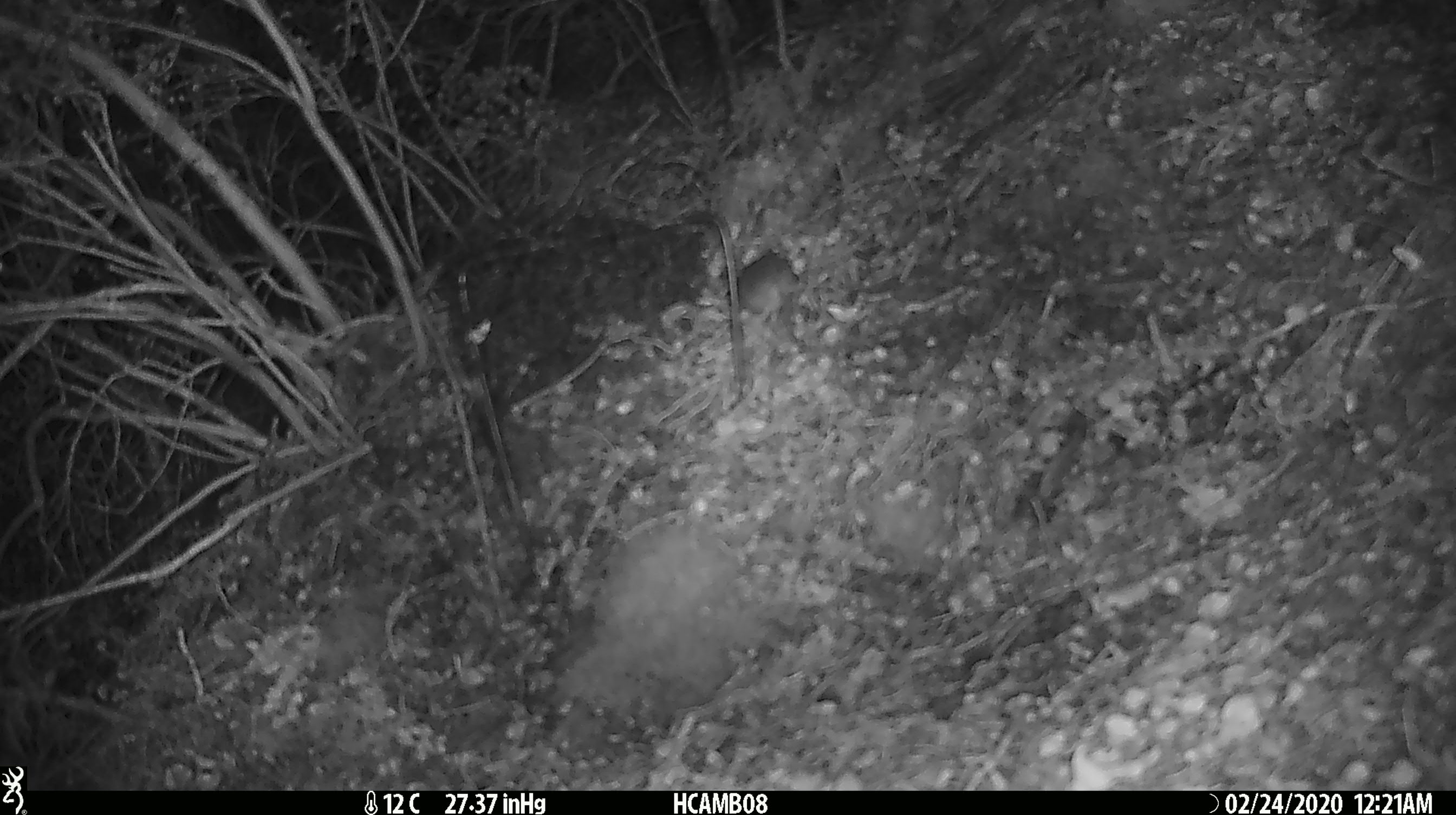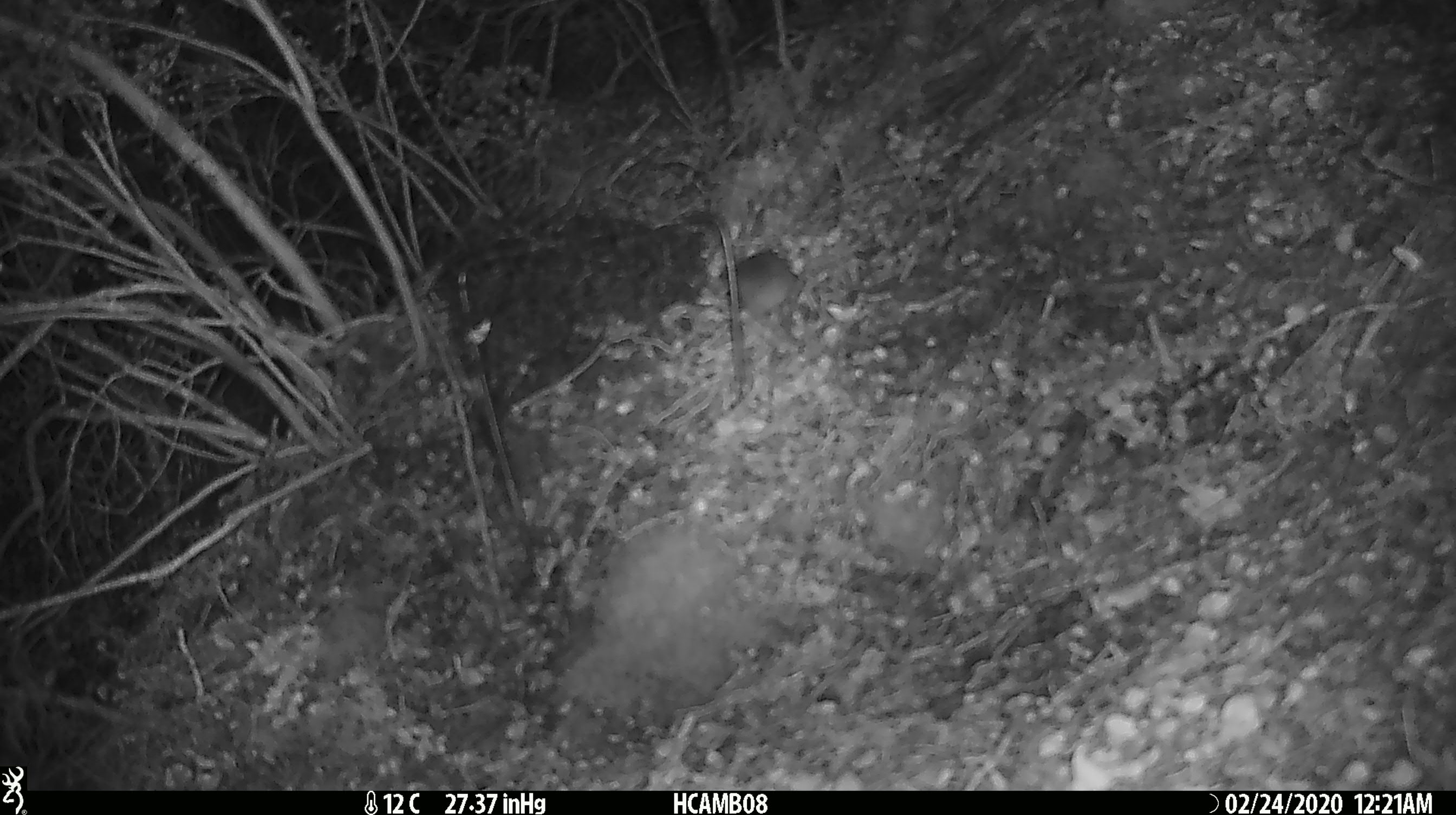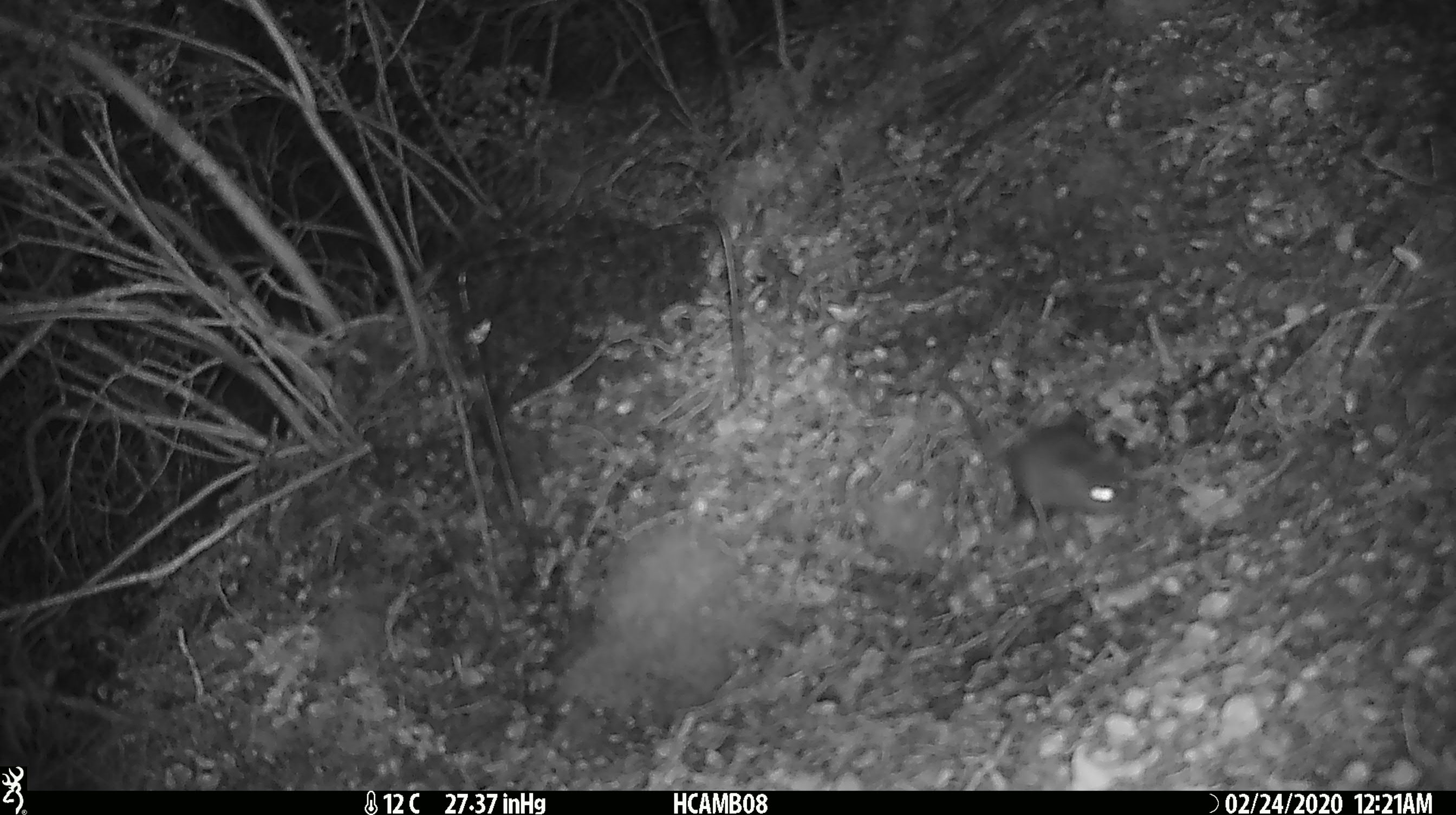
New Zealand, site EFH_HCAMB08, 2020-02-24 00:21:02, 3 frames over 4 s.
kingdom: Animalia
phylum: Chordata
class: Mammalia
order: Rodentia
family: Muridae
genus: Mus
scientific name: Mus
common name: mouse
Mouse (Mus).